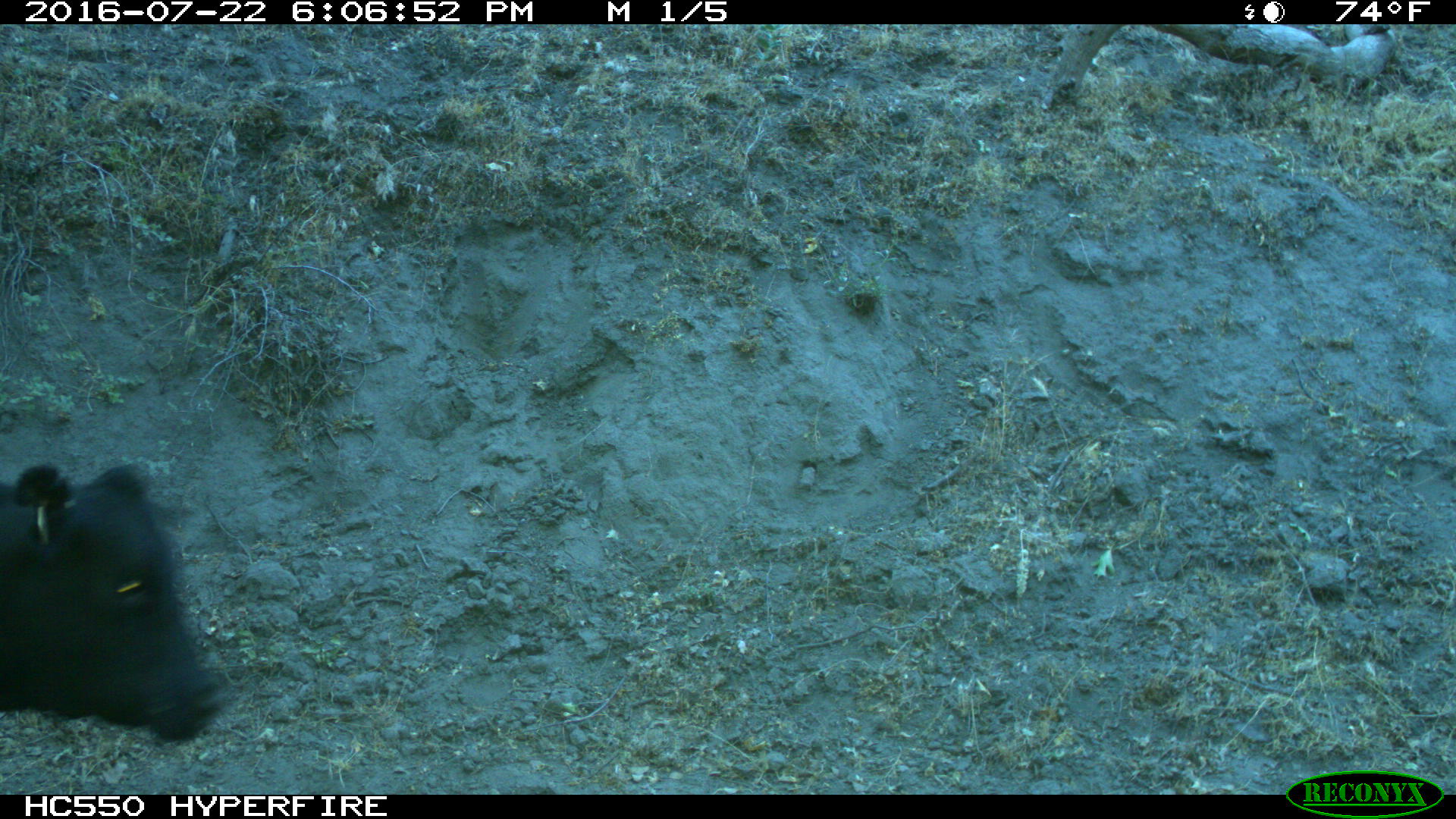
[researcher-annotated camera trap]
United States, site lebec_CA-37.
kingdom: Animalia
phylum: Chordata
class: Mammalia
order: Artiodactyla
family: Bovidae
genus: Bos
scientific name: Bos taurus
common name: domestic cow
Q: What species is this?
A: Bos taurus (domestic cow).